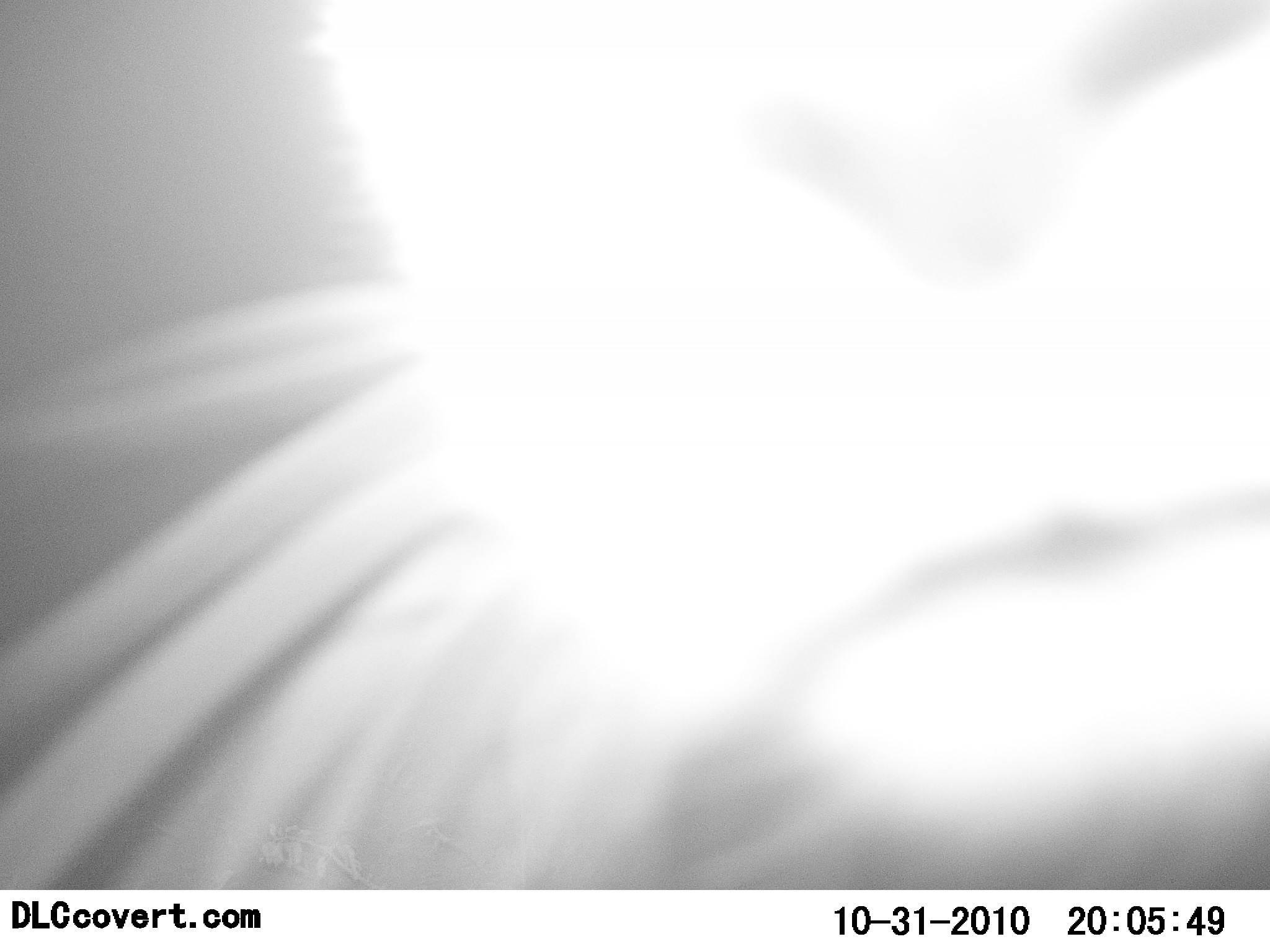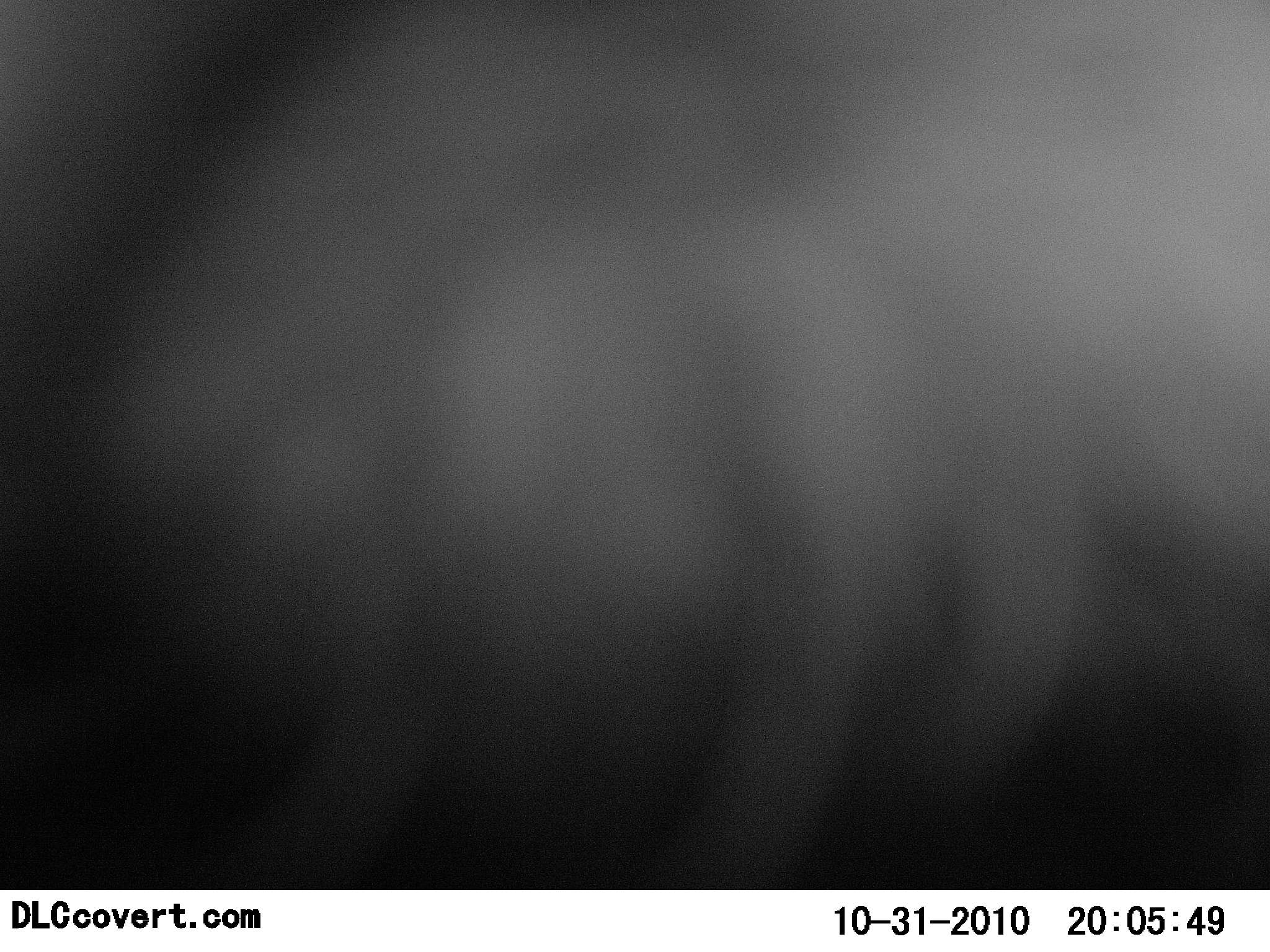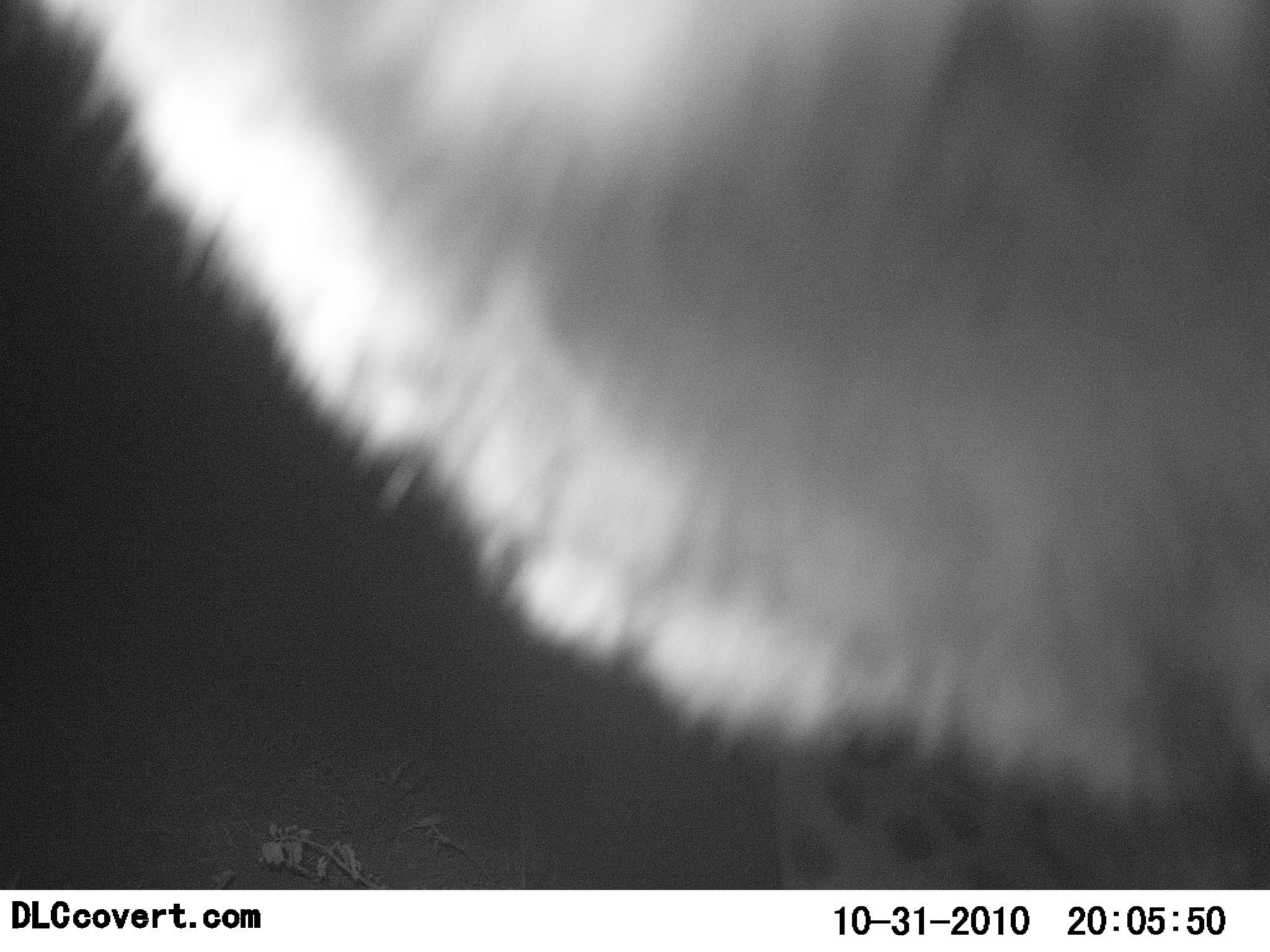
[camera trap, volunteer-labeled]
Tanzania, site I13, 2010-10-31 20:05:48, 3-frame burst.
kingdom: Animalia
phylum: Chordata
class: Mammalia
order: Carnivora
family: Felidae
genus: Acinonyx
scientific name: Acinonyx jubatus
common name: cheetah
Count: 1.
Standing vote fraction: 55%.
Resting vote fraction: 0%.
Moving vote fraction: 18%.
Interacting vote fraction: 36%.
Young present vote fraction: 0%.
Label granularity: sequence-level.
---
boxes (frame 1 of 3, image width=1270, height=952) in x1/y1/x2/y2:
animal: 0/1/1269/887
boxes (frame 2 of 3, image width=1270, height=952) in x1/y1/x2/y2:
animal: 1/1/1270/888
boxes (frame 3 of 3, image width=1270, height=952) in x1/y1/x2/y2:
animal: 0/0/1269/890